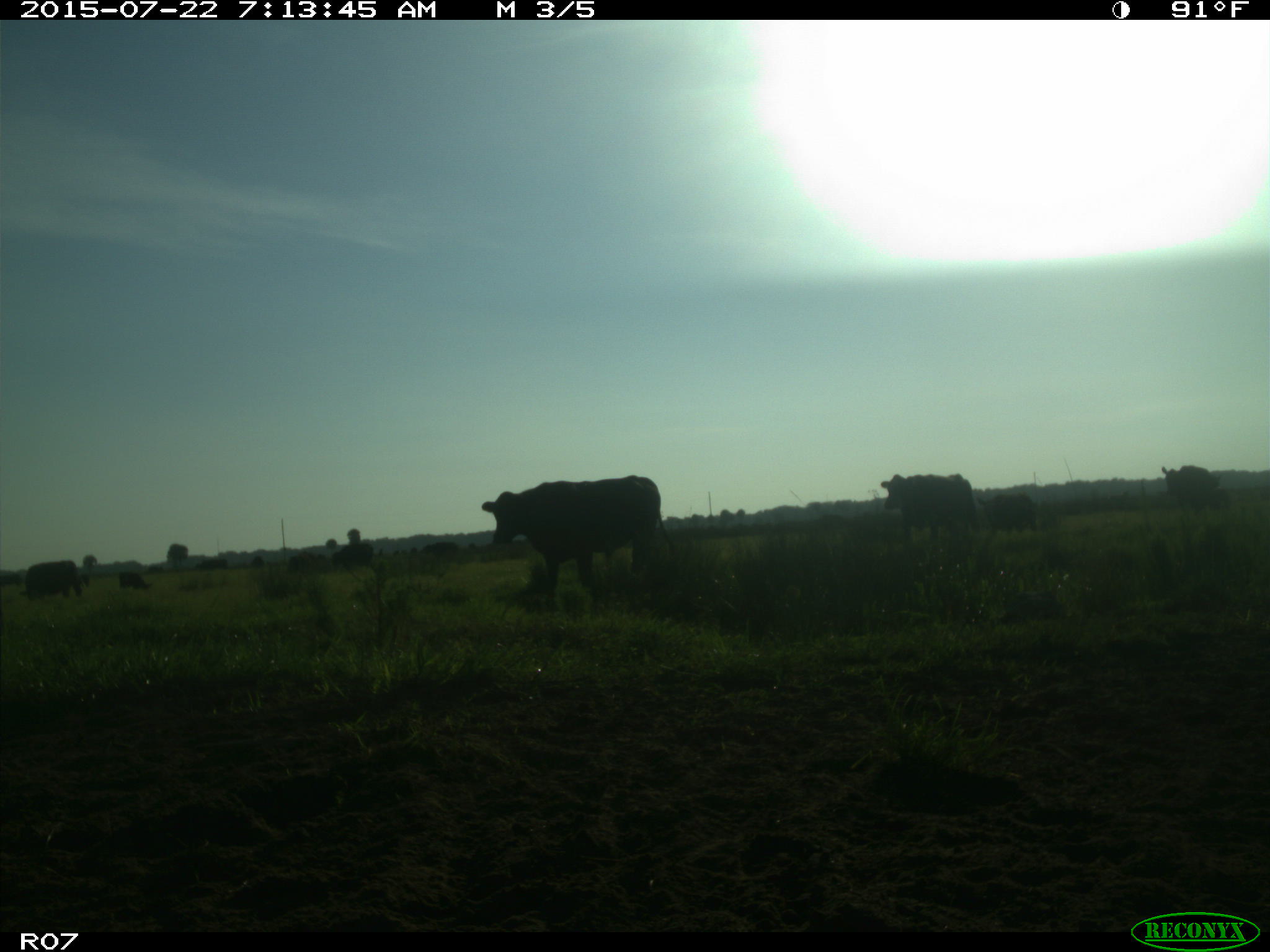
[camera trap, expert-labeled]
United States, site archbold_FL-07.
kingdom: Animalia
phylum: Chordata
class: Mammalia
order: Artiodactyla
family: Cervidae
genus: Odocoileus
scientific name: Odocoileus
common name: deer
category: unidentified deer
Unidentified deer (deer) (Odocoileus).